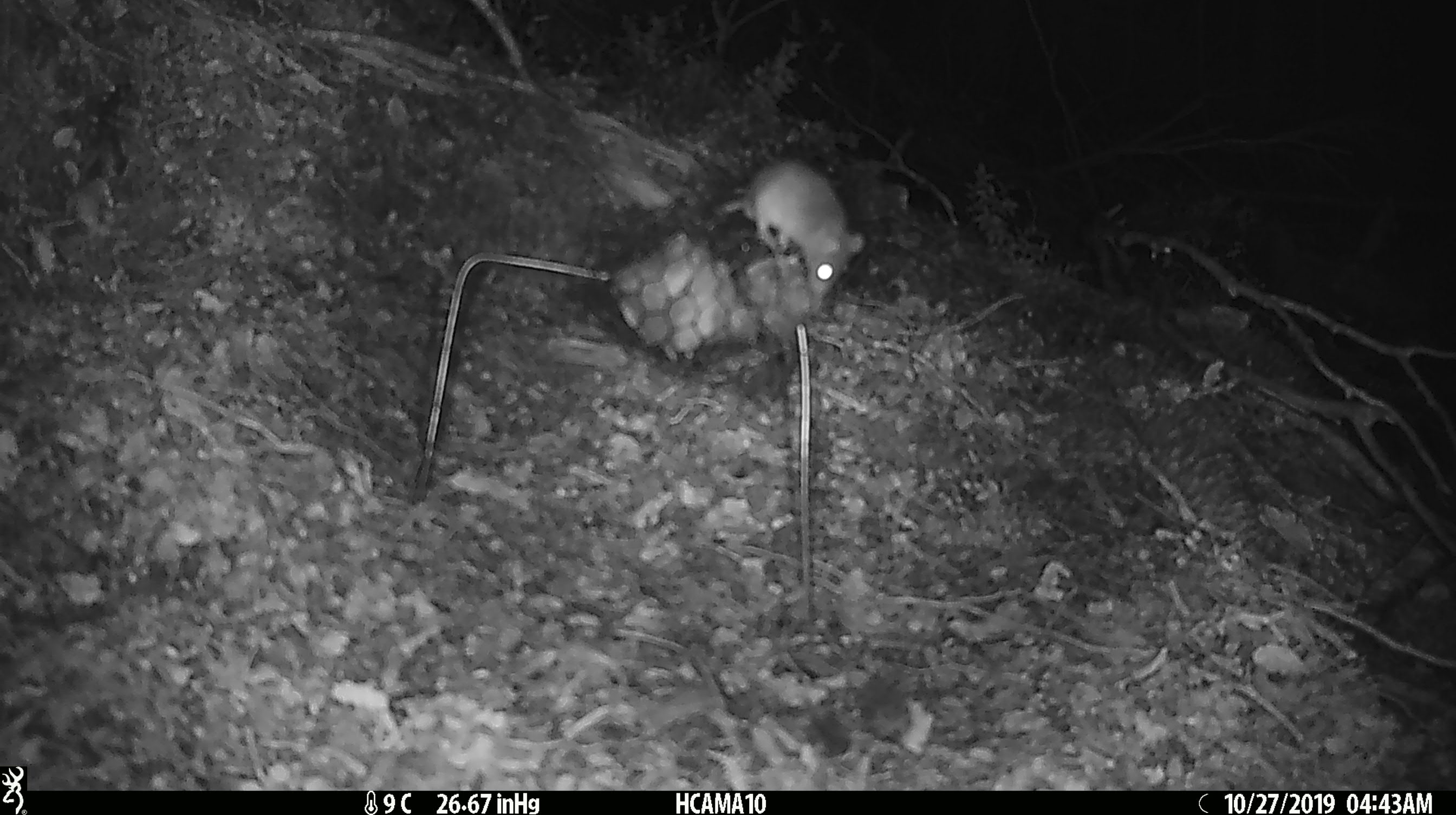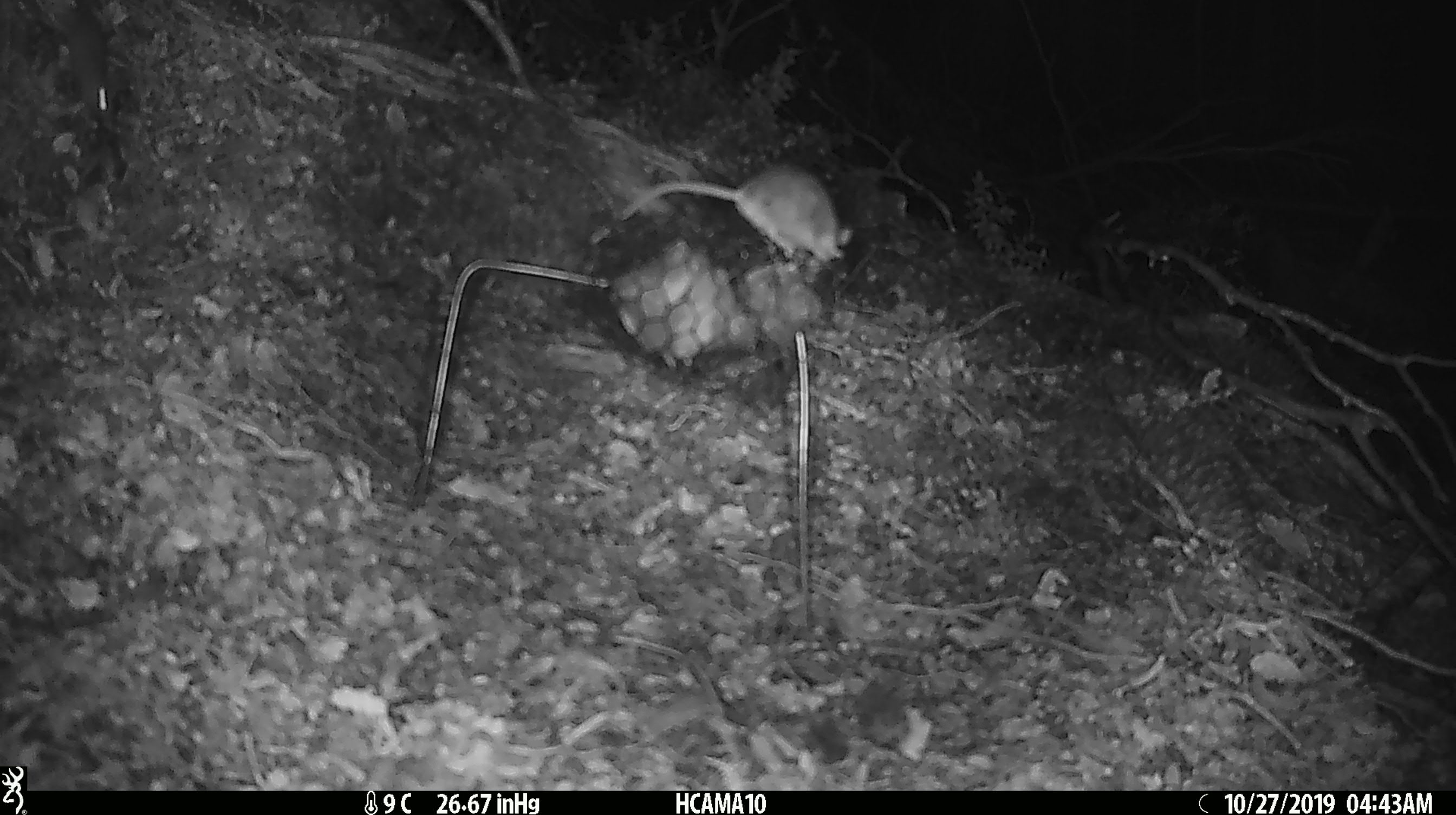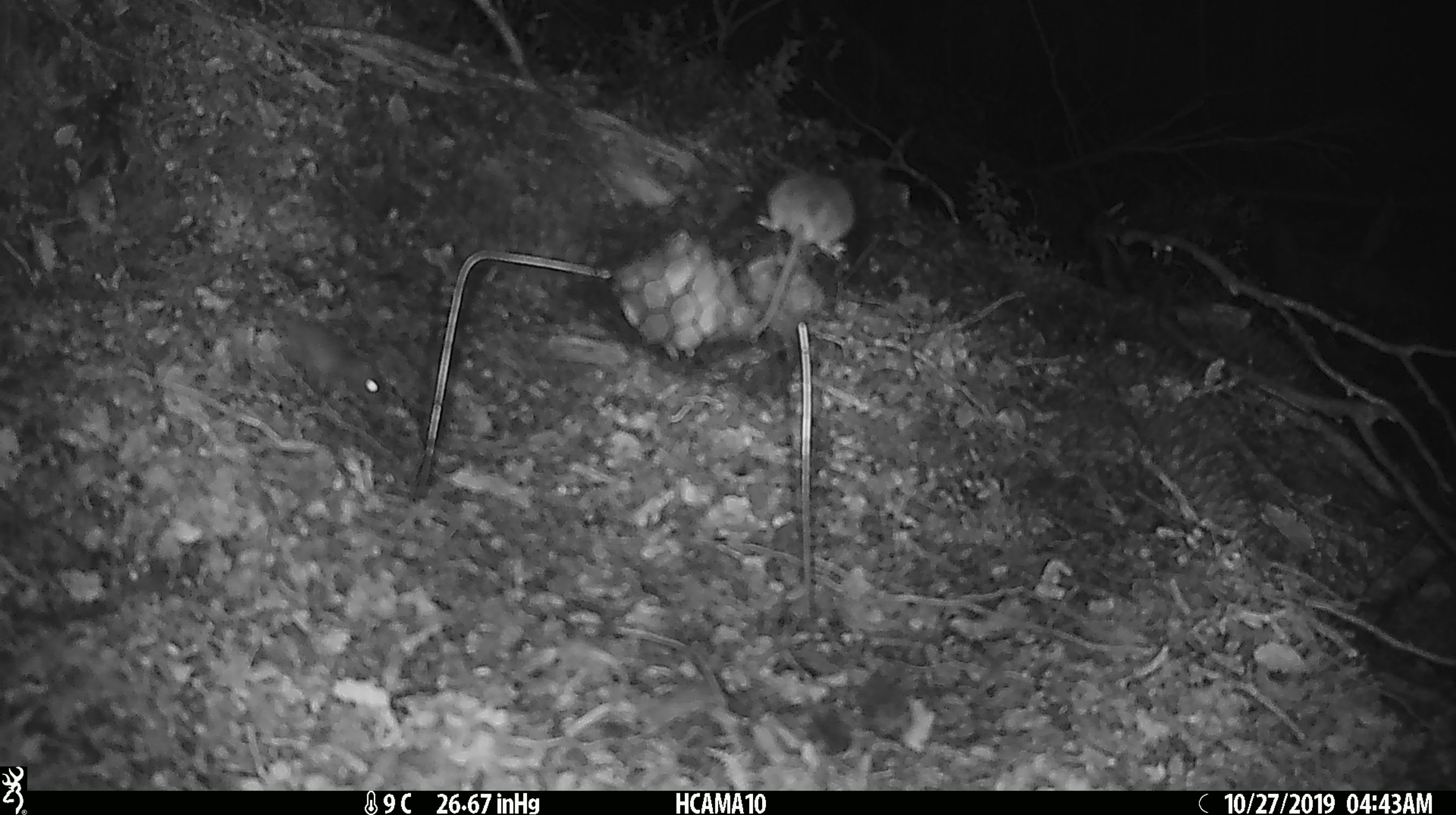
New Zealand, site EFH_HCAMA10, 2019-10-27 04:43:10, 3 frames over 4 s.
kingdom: Animalia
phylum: Chordata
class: Mammalia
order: Rodentia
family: Muridae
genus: Mus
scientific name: Mus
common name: mouse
Mouse (Mus).